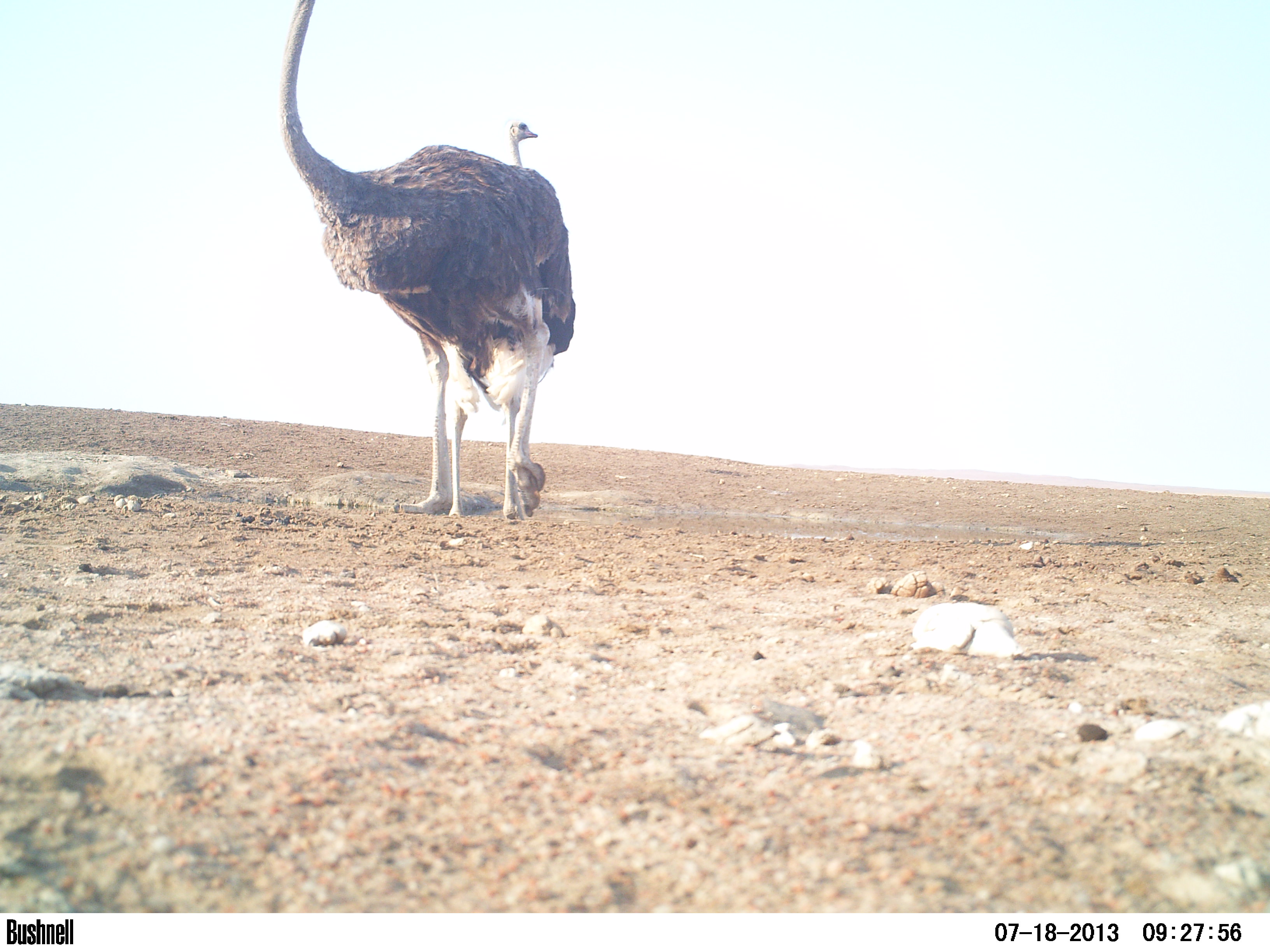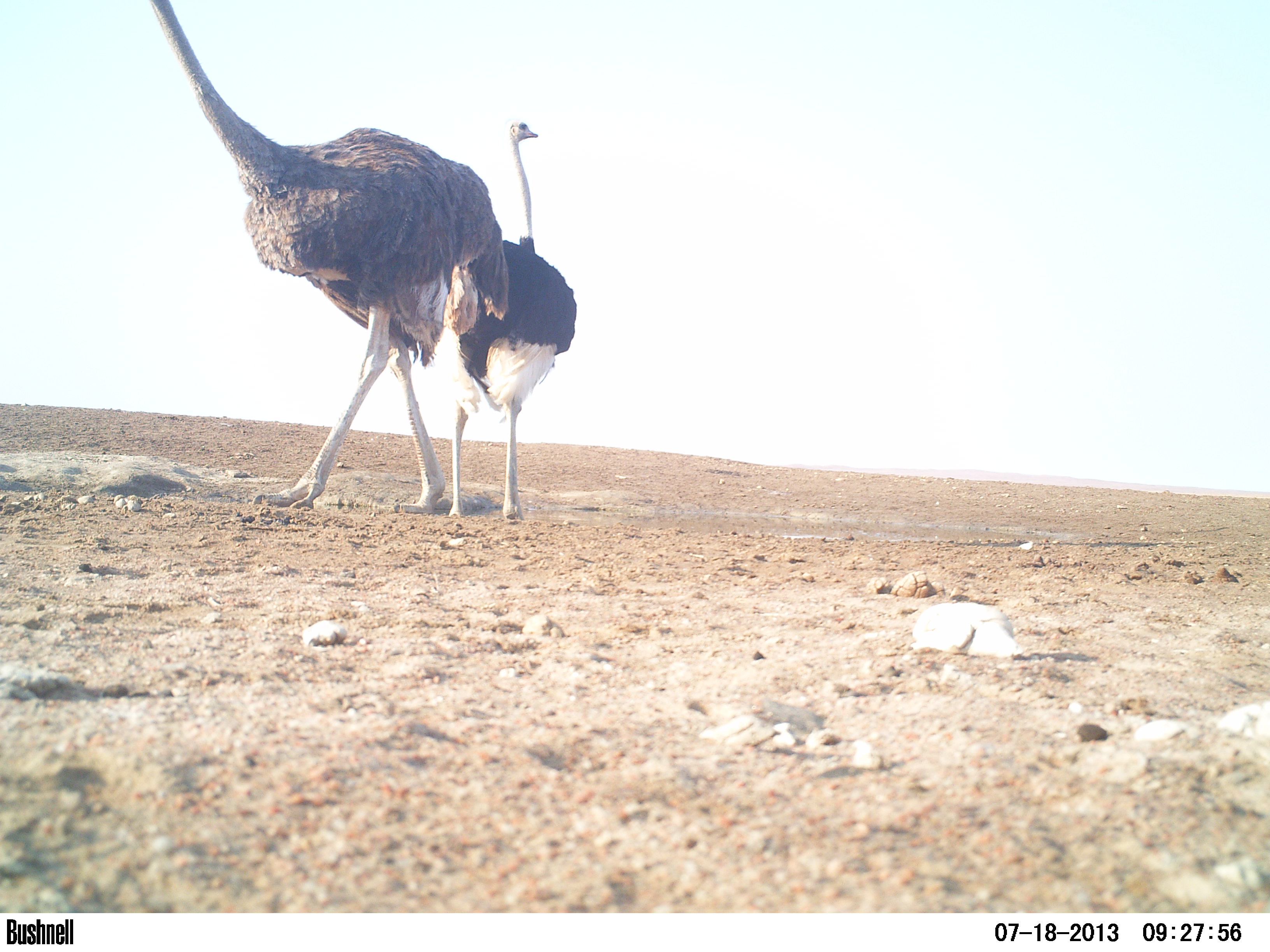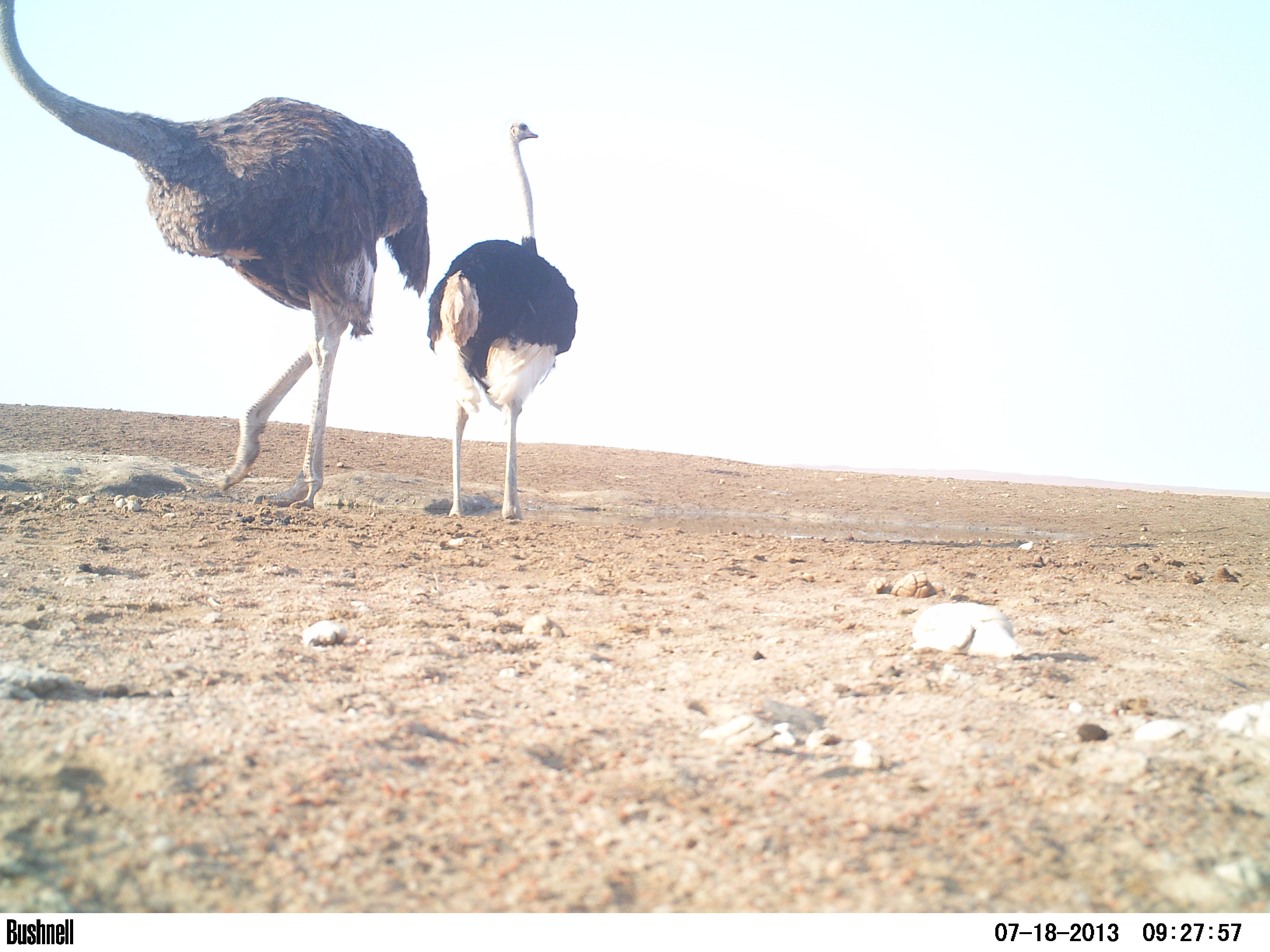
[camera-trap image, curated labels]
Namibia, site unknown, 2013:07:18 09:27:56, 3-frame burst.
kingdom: Animalia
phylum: Chordata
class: Aves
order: Struthioniformes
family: Struthionidae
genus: Struthio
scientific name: Struthio camelus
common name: common ostrich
Struthio camelus (common ostrich).